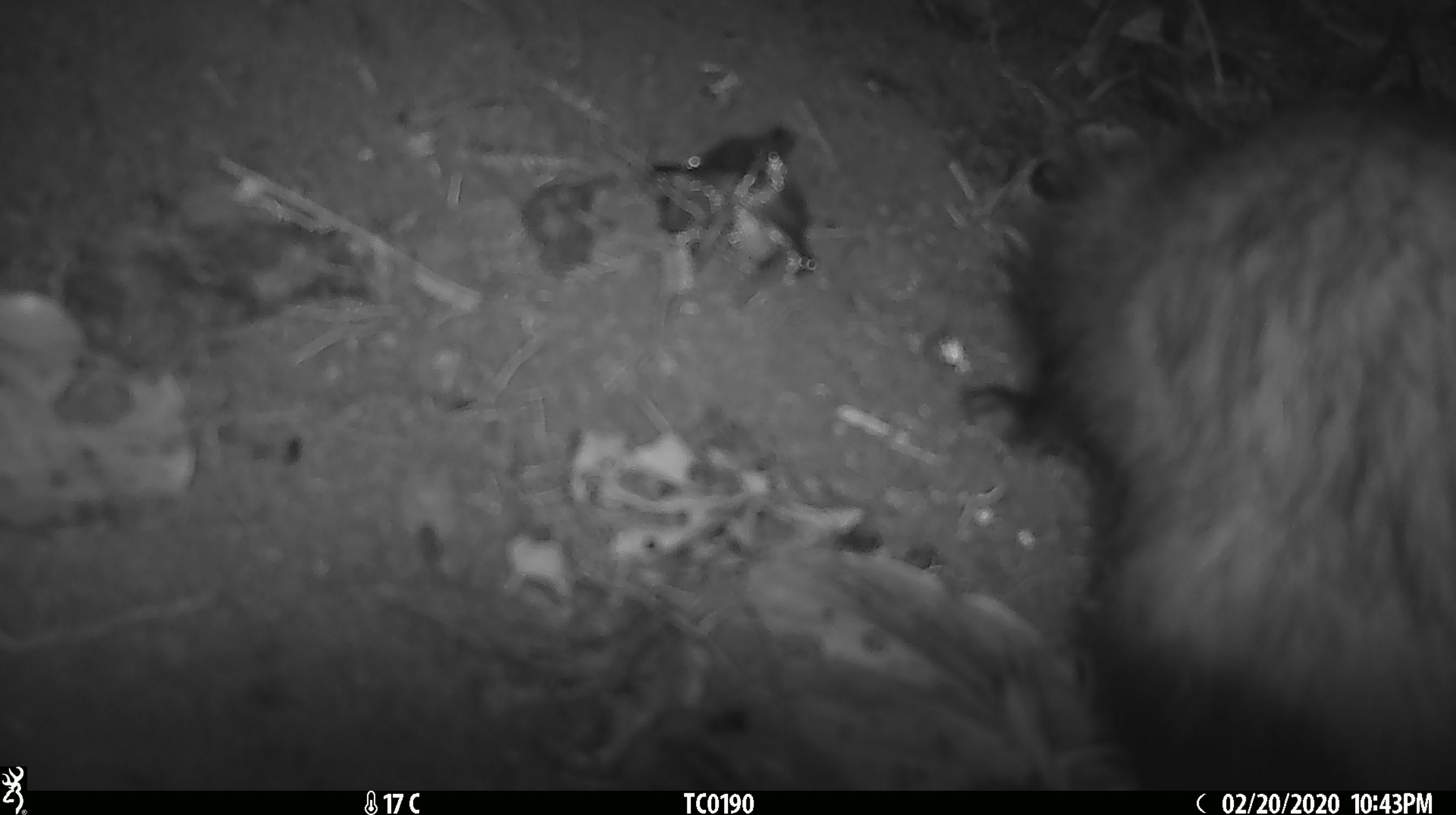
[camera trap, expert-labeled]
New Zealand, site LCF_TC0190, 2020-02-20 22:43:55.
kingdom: Animalia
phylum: Chordata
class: Mammalia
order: Carnivora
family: Mustelidae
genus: Mustela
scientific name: Mustela furo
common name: ferret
Ferret (Mustela furo).